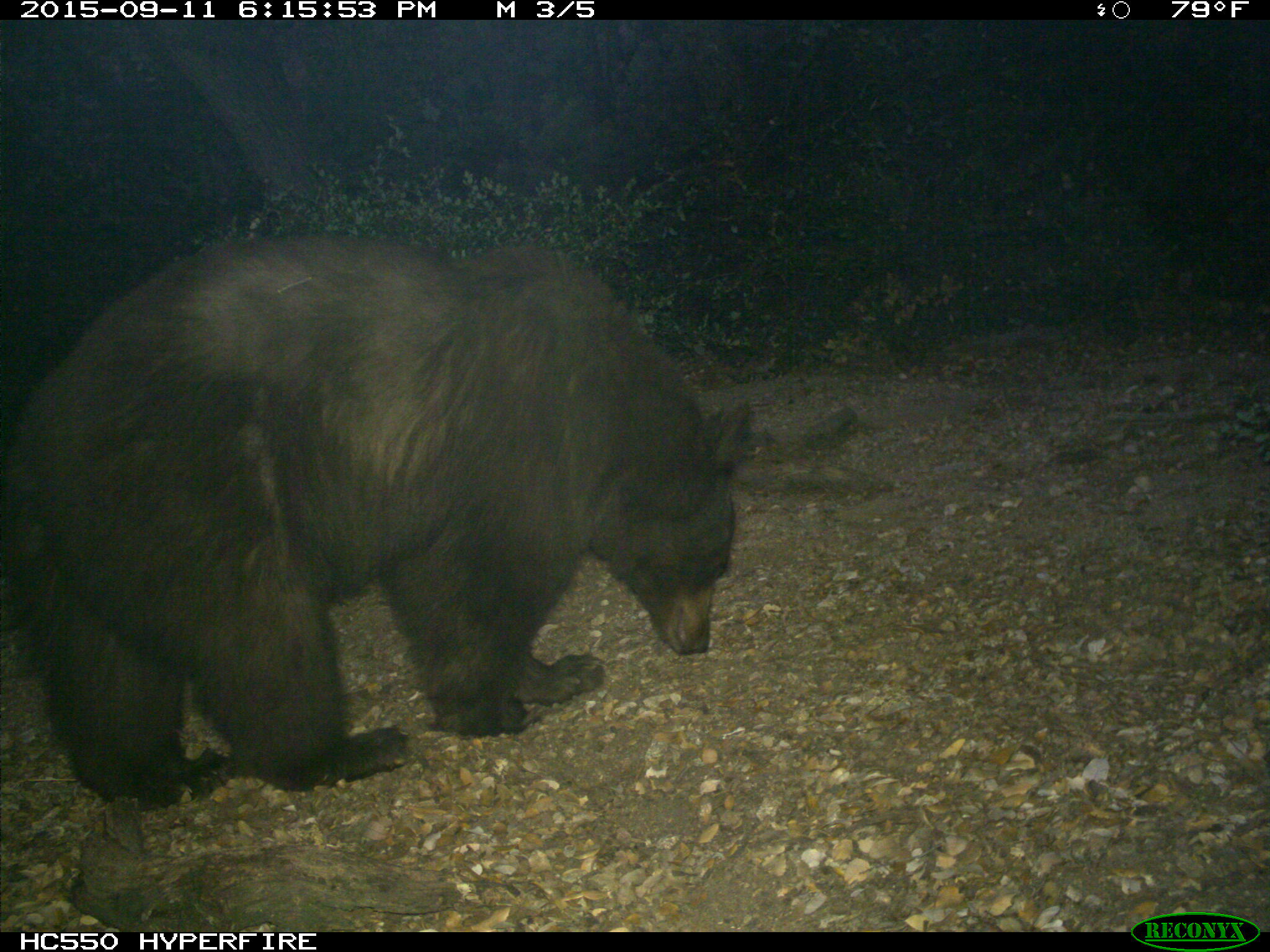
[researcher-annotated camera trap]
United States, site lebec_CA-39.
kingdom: Animalia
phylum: Chordata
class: Mammalia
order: Carnivora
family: Ursidae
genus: Ursus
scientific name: Ursus americanus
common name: american black bear